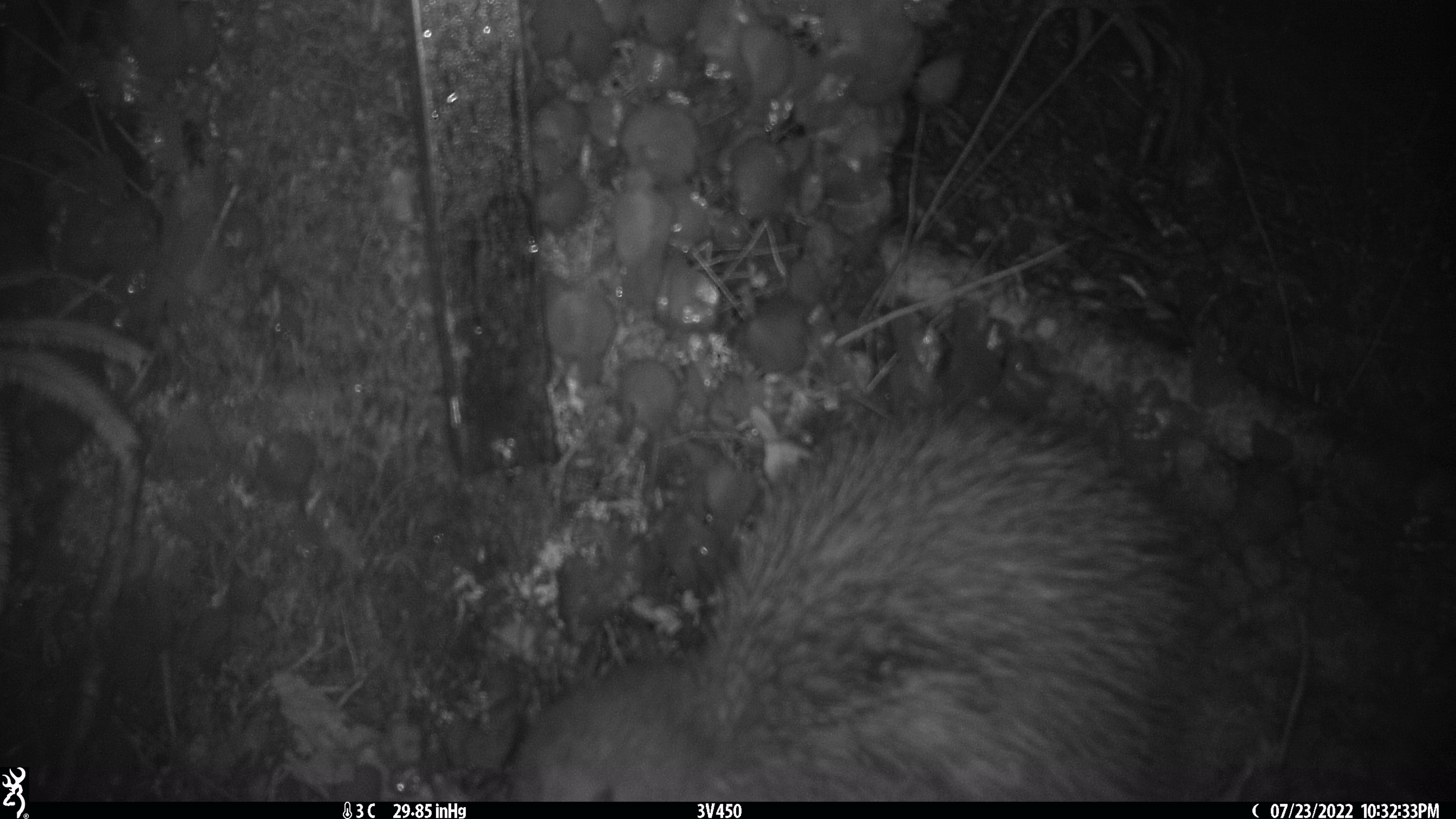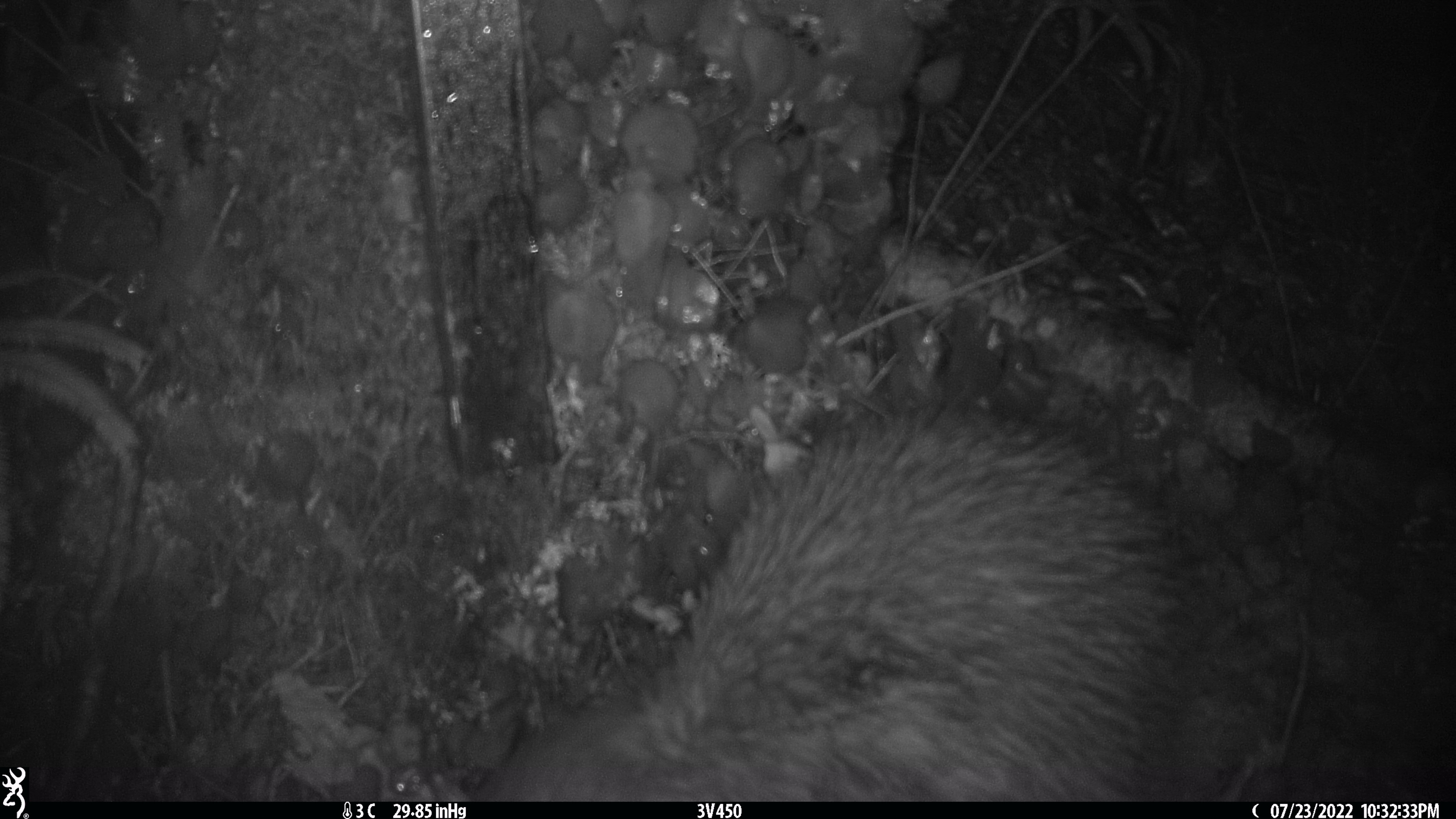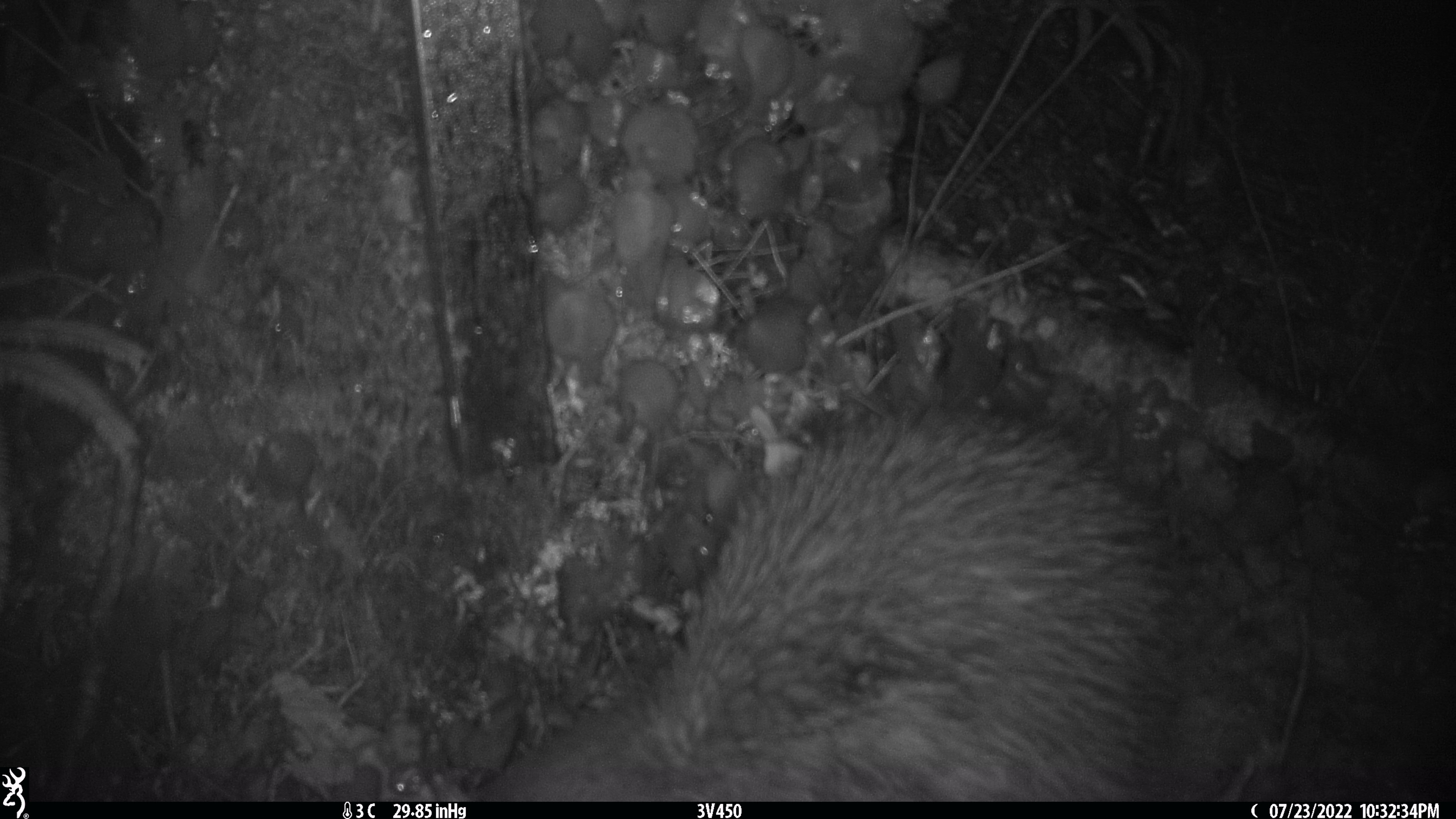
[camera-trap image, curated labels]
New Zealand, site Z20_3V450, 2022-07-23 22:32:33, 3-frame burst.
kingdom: Animalia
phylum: Chordata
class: Aves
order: Apterygiformes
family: Apterygidae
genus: Apteryx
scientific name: Apteryx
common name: kiwi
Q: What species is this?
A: Kiwi (Apteryx).